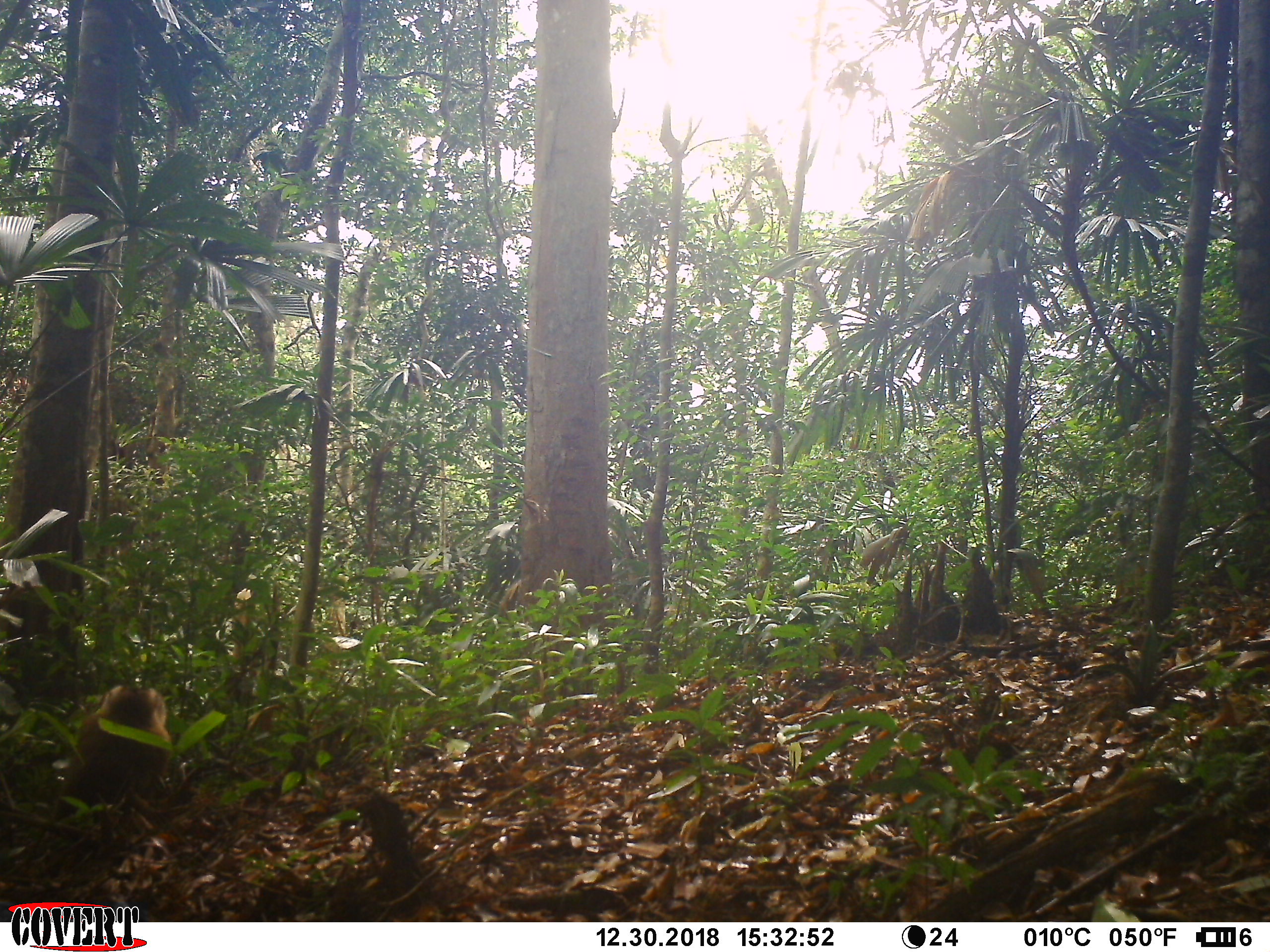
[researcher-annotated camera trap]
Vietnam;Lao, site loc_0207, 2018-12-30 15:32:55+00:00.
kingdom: Animalia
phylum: Chordata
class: Mammalia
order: Primates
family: Cercopithecidae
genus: Macaca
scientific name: Macaca nemestrina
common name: pig-tailed macaque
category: pig tailed macaque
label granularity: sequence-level